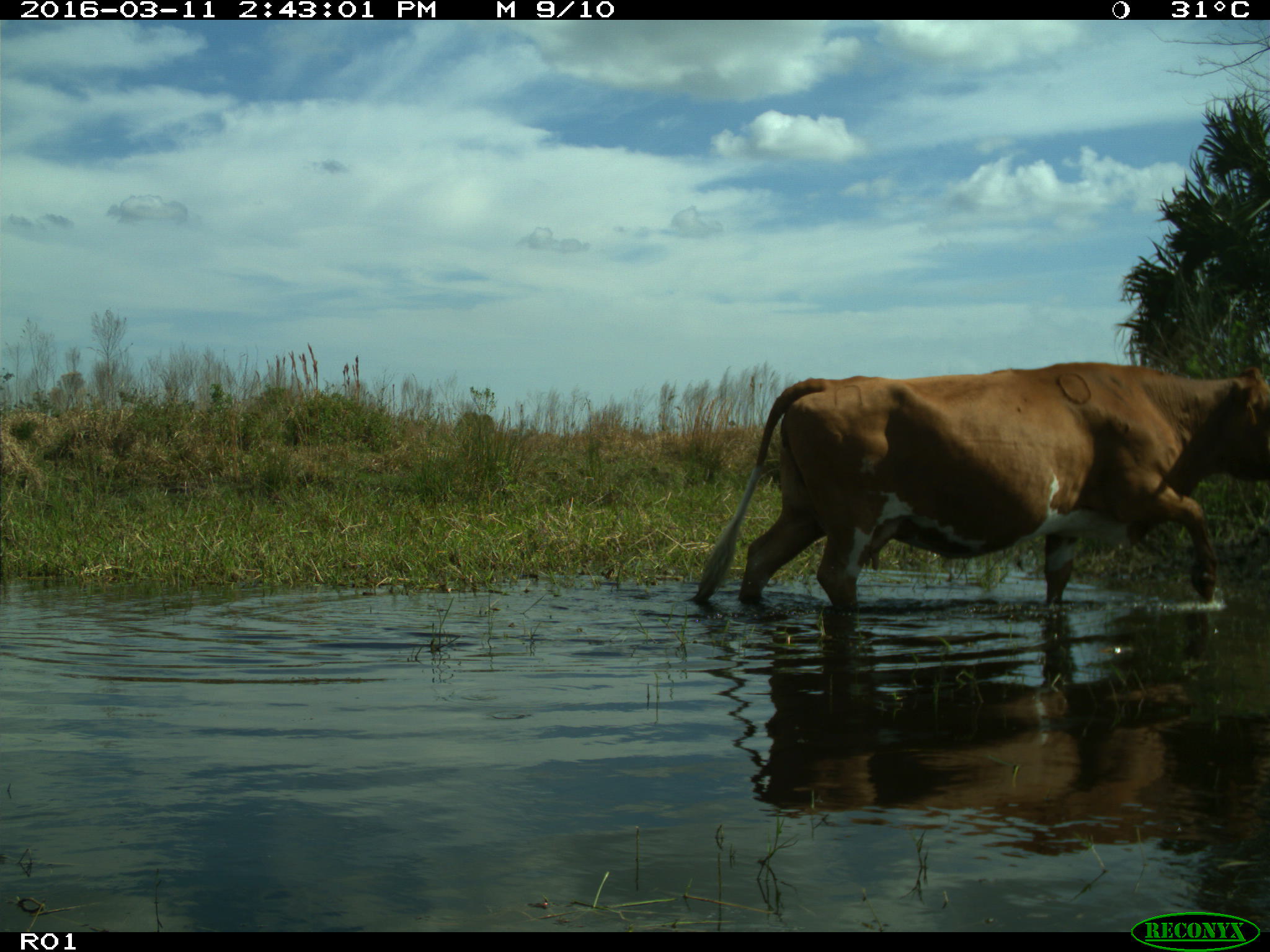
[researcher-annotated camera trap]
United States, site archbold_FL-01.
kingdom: Animalia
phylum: Chordata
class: Mammalia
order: Artiodactyla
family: Bovidae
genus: Bos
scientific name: Bos taurus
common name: domestic cow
Bos taurus (domestic cow).